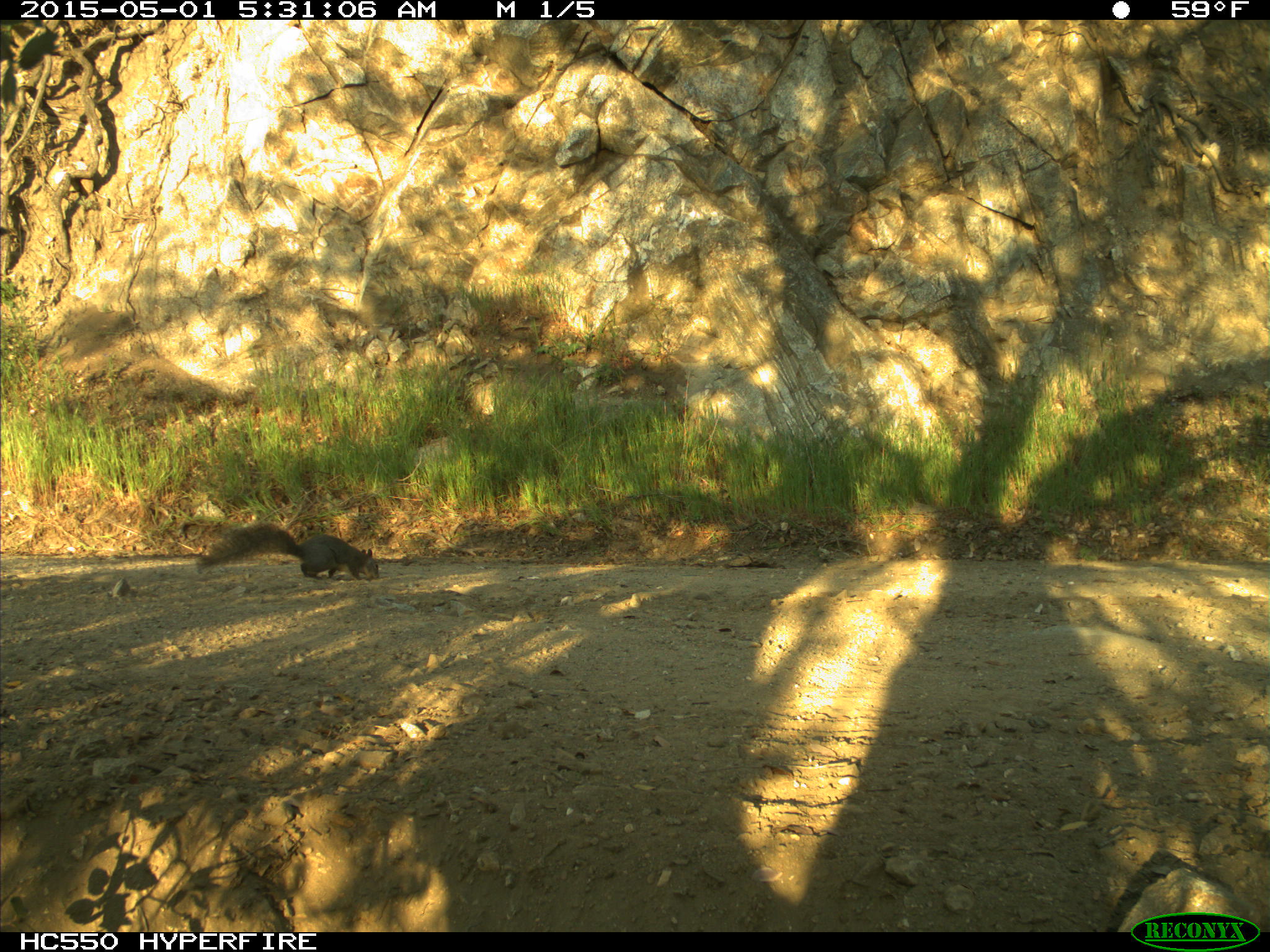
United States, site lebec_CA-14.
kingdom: Animalia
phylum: Chordata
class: Mammalia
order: Rodentia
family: Sciuridae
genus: Sciurus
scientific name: Sciurus carolinensis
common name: eastern gray squirrel